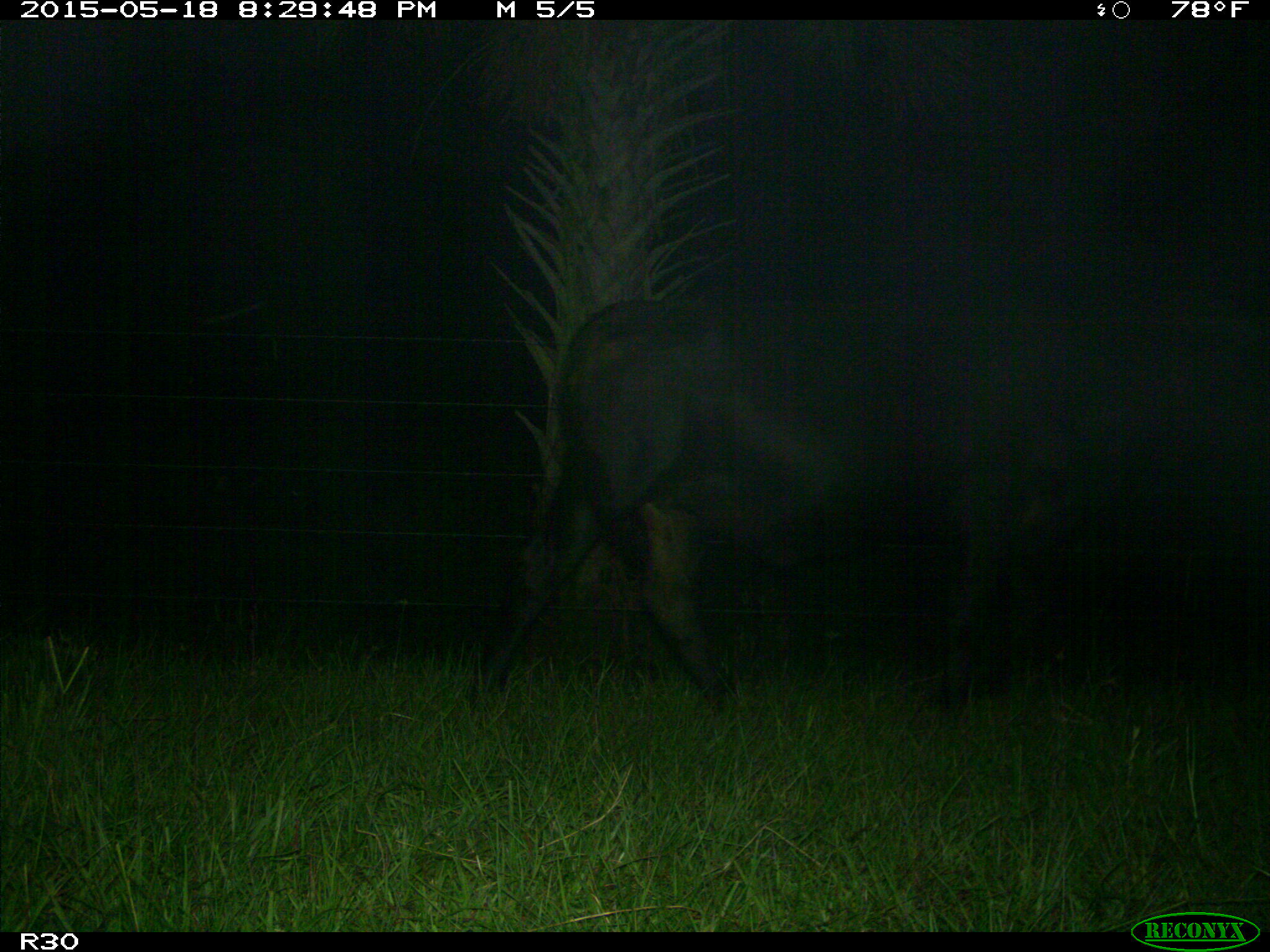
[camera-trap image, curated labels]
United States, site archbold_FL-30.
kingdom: Animalia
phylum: Chordata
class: Mammalia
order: Artiodactyla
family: Bovidae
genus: Bos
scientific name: Bos taurus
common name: domestic cow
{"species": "Bos taurus (domestic cow)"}